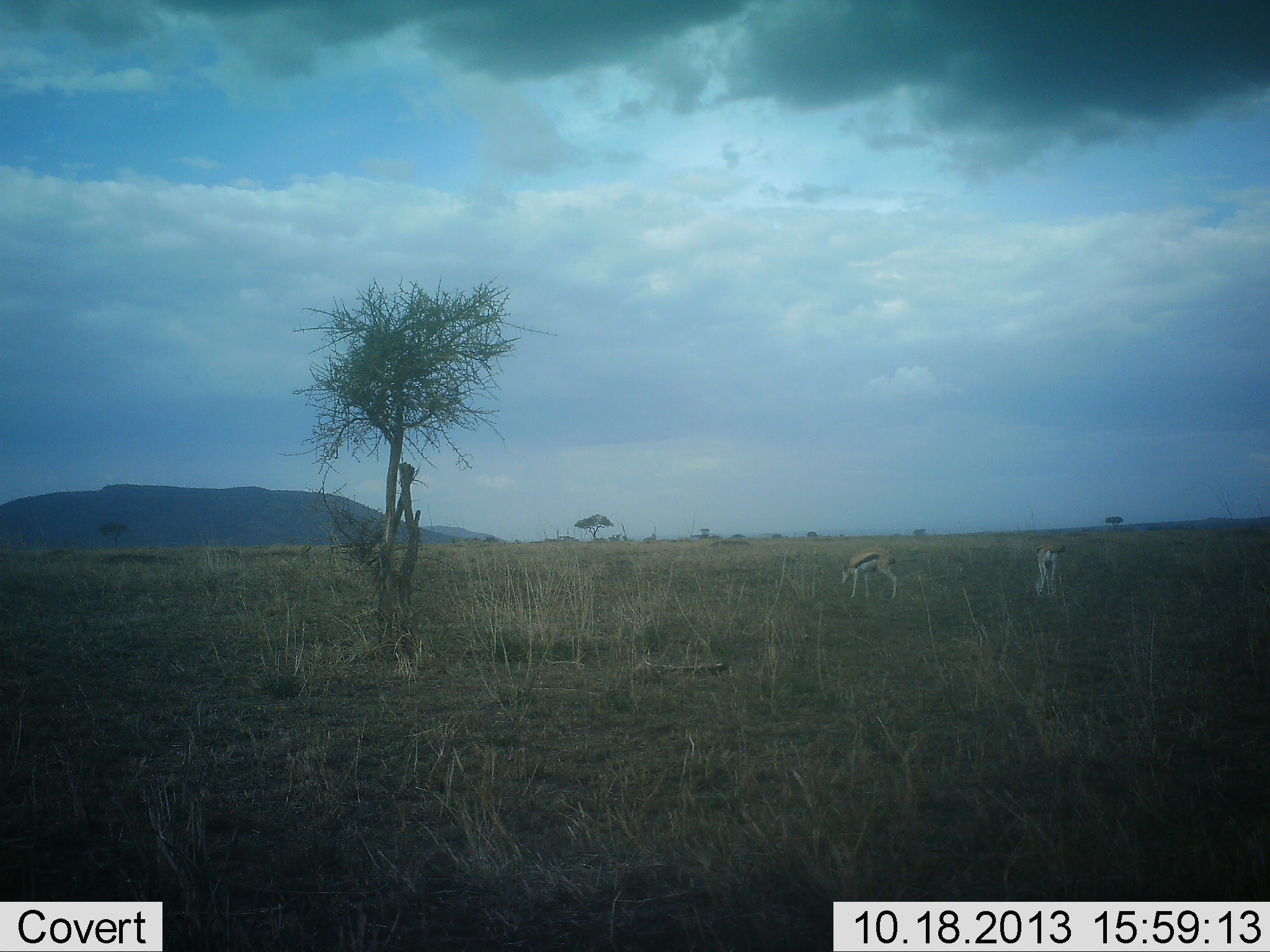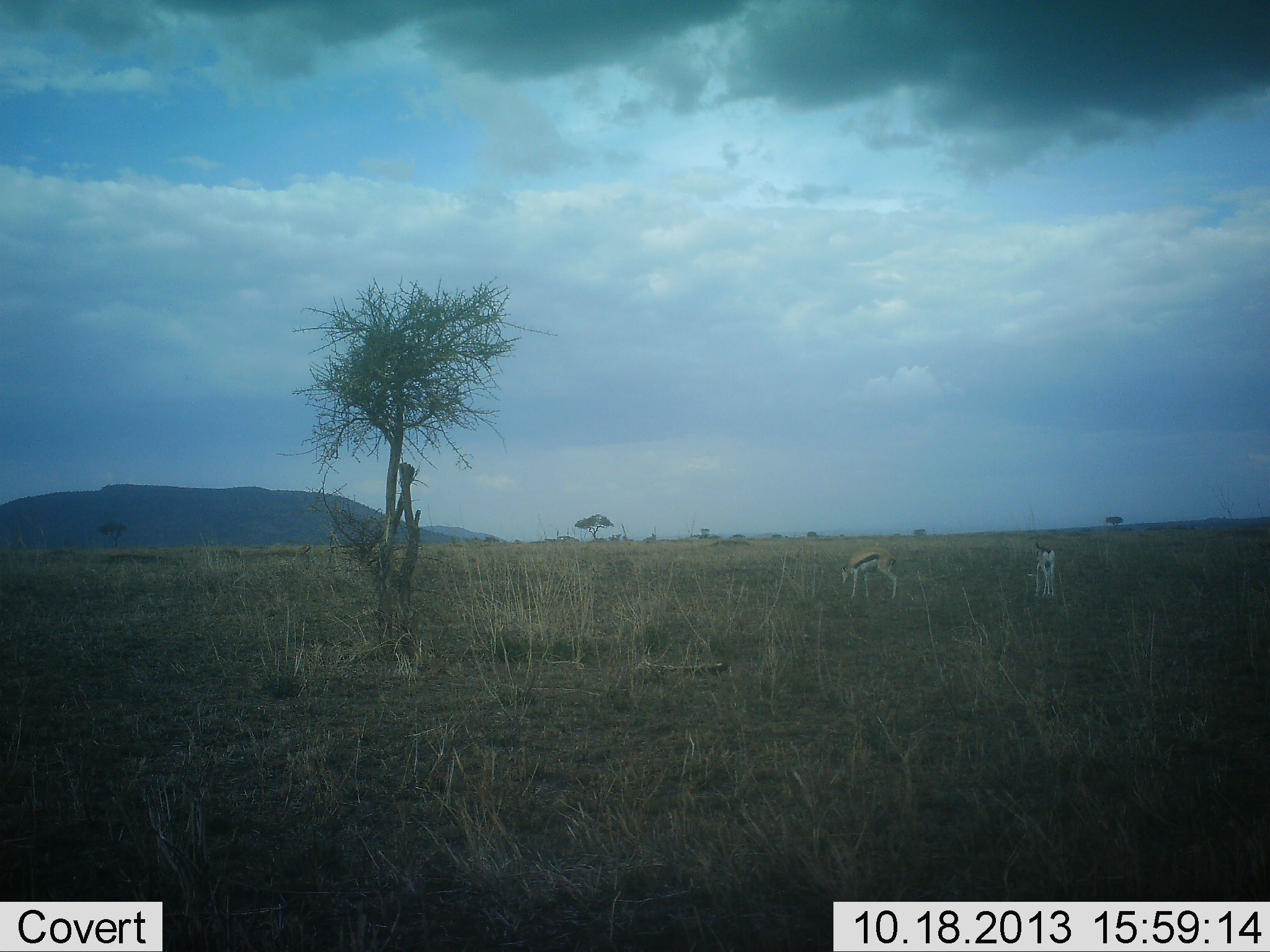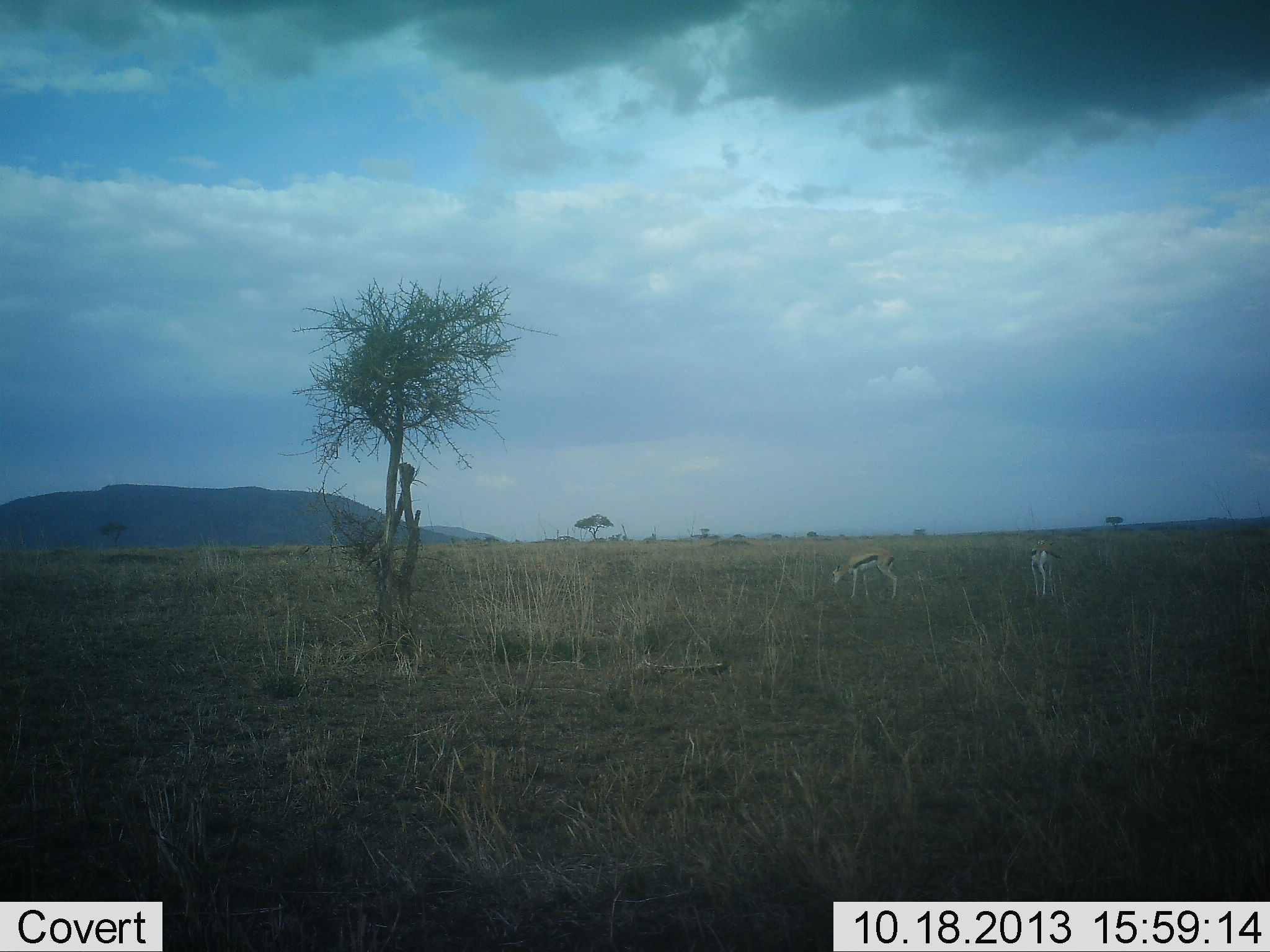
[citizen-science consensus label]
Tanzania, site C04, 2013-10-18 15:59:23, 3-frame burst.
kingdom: Animalia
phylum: Chordata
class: Mammalia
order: Artiodactyla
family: Bovidae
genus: Eudorcas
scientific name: Eudorcas thomsonii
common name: thomson's gazelle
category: gazellethomsons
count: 2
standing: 40%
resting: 0%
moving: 20%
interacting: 0%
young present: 0%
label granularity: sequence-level